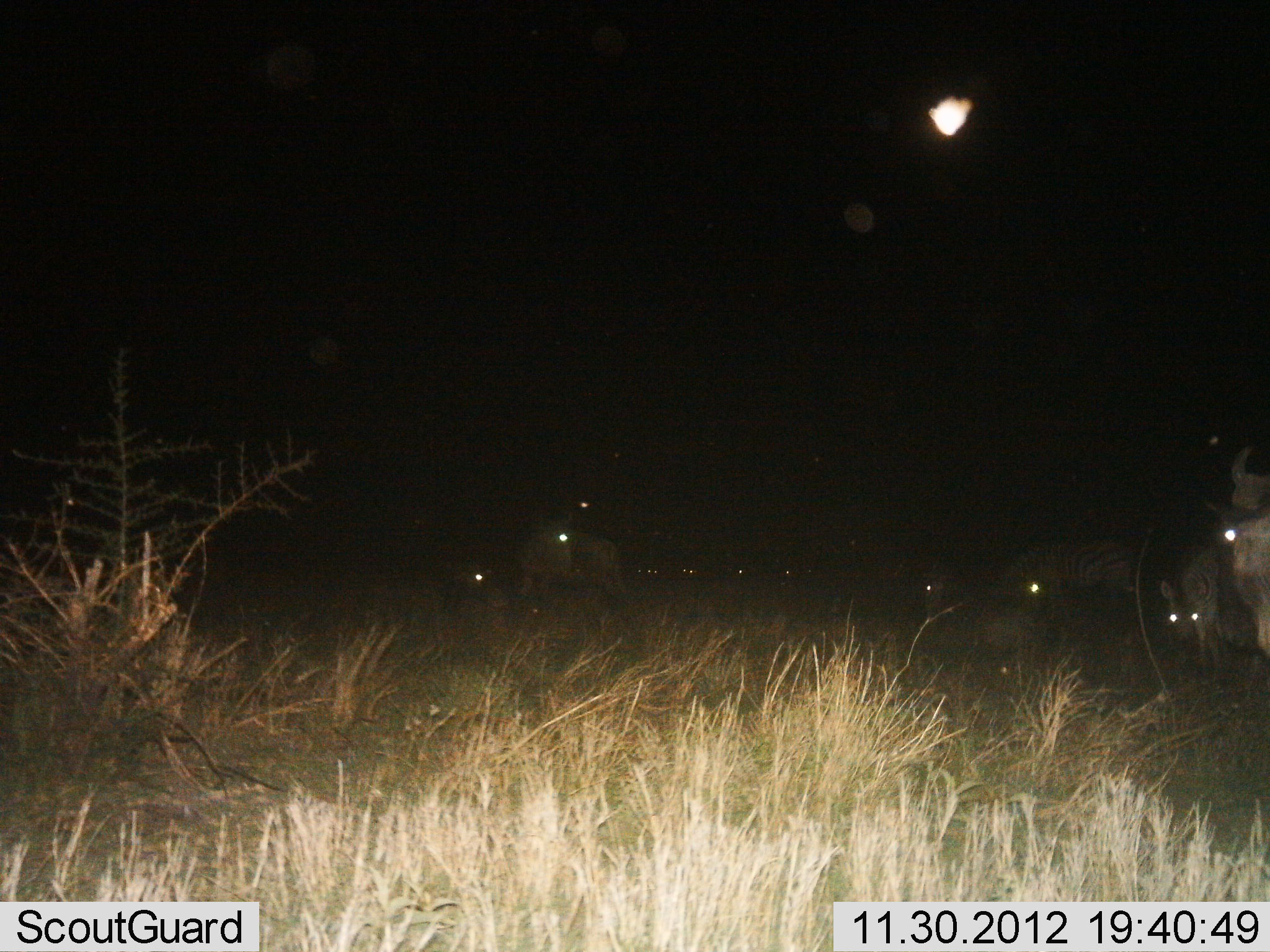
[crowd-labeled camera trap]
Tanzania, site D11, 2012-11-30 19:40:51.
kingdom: Animalia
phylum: Chordata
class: Mammalia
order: Artiodactyla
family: Bovidae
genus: Connochaetes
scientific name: Connochaetes taurinus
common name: blue wildebeest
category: wildebeest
Wildebeest (blue wildebeest) (Connochaetes taurinus), count 5. Behavior (volunteer vote fractions): standing 73%, resting 18%, moving 9%, interacting 0%. Young present (vote fraction): 0%. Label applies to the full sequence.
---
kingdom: Animalia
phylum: Chordata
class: Mammalia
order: Perissodactyla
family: Equidae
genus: Equus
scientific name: Equus quagga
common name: plains zebra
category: zebra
Zebra (plains zebra) (Equus quagga), count 2. Behavior (volunteer vote fractions): standing 36%, resting 18%, moving 0%, interacting 0%. Young present (vote fraction): 0%. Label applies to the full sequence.